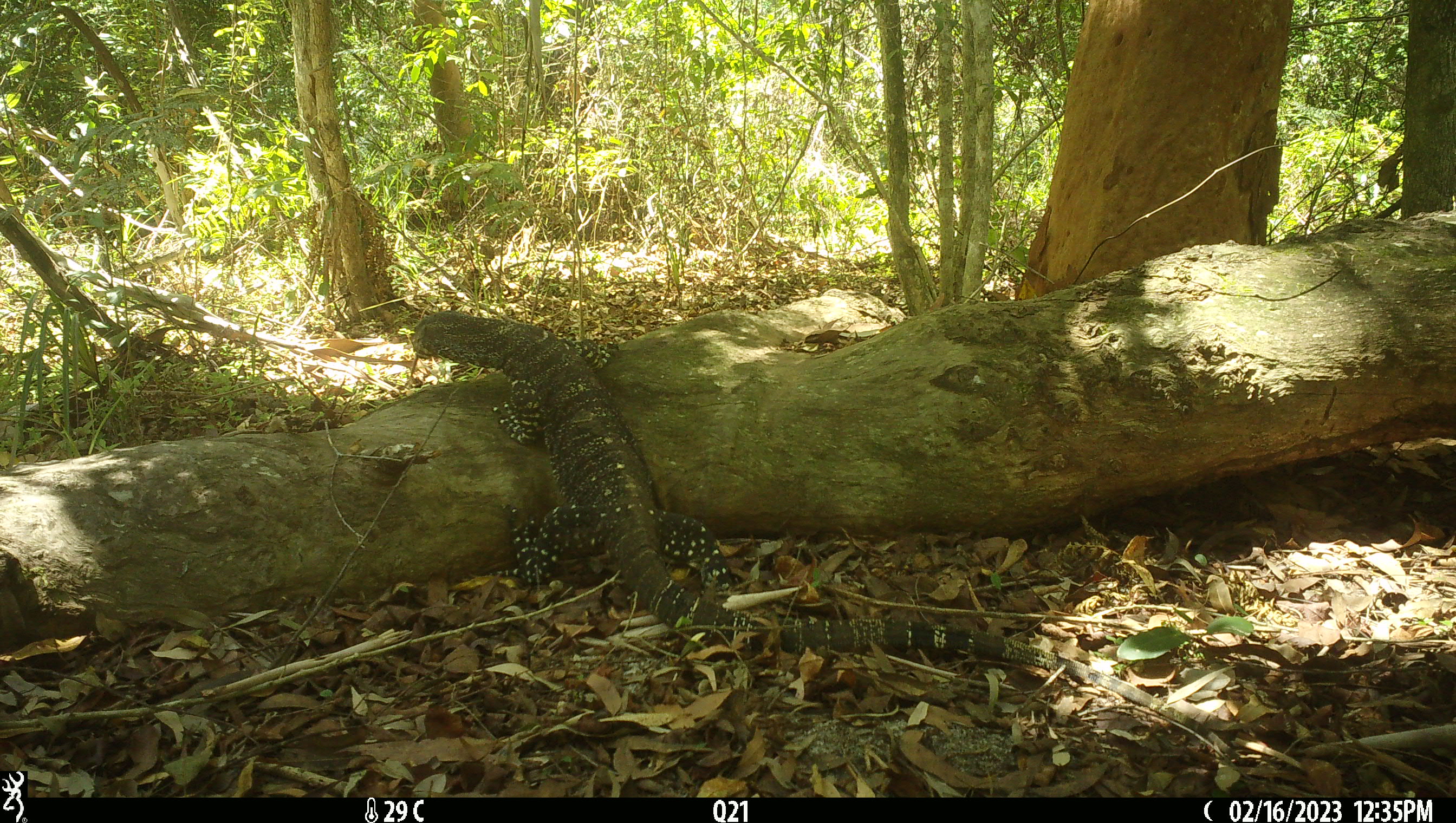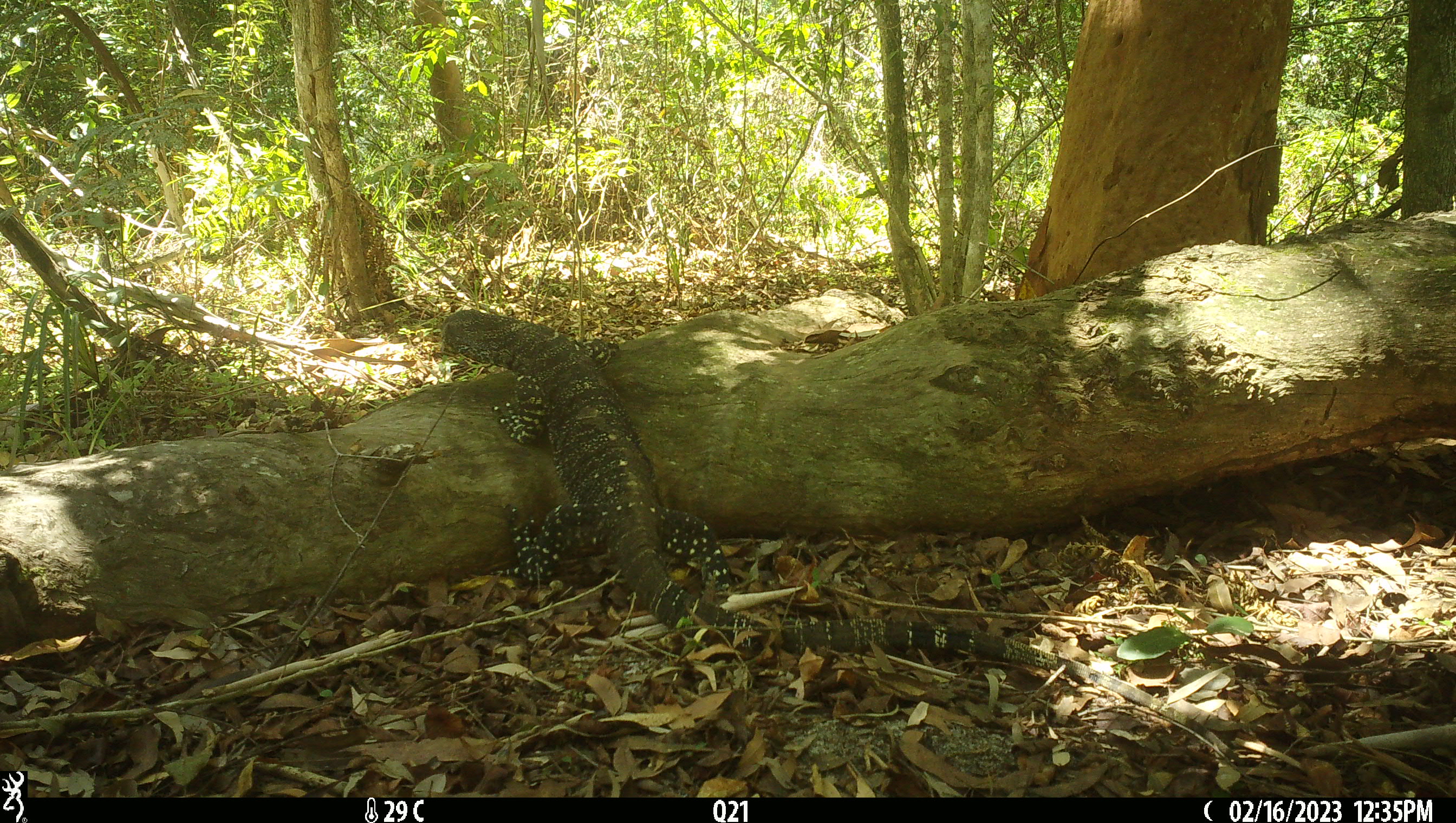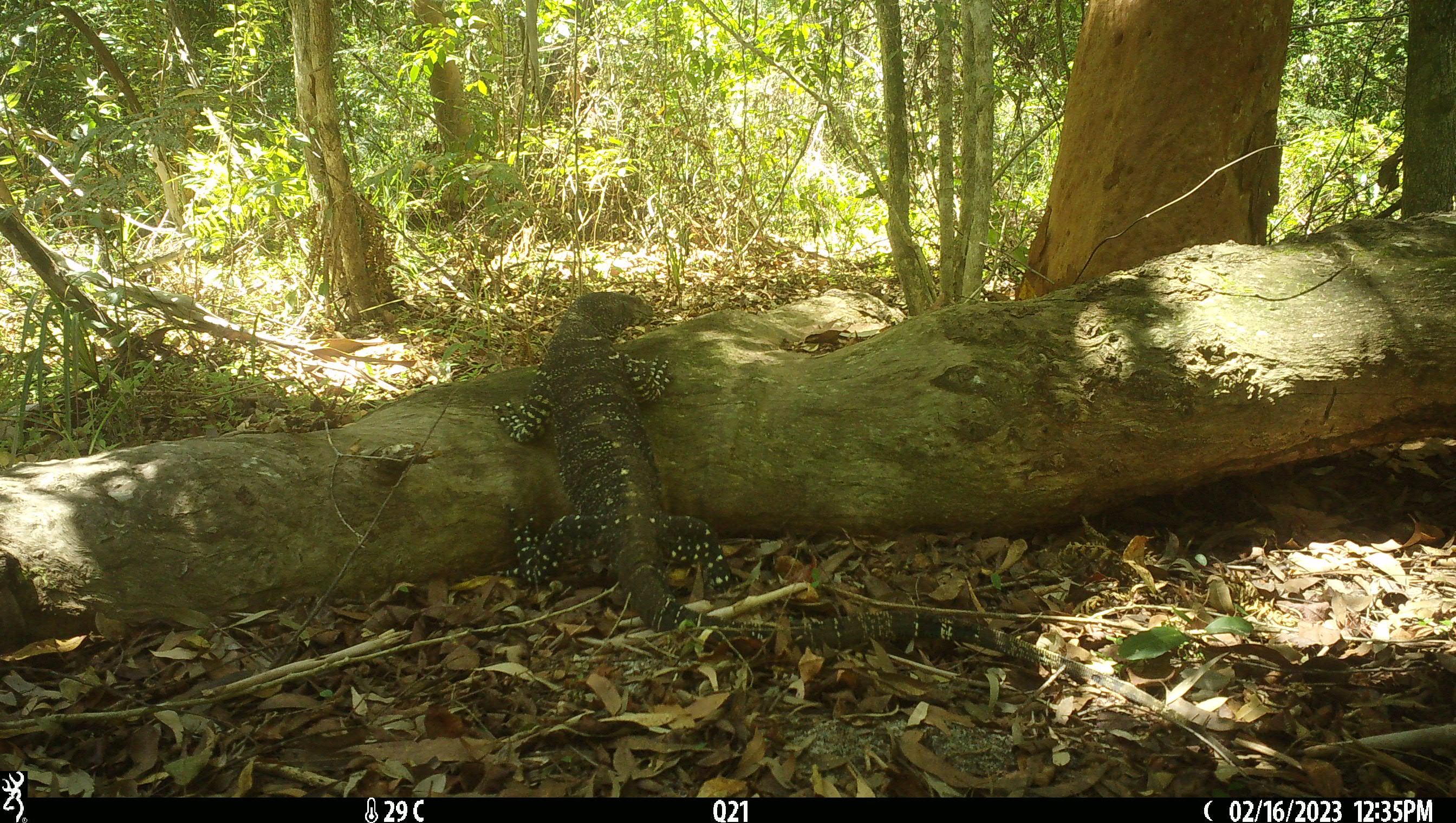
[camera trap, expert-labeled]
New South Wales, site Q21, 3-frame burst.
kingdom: Animalia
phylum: Chordata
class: Reptilia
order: Squamata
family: Varanidae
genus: Varanus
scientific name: Varanus varius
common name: lace monitor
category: goanna